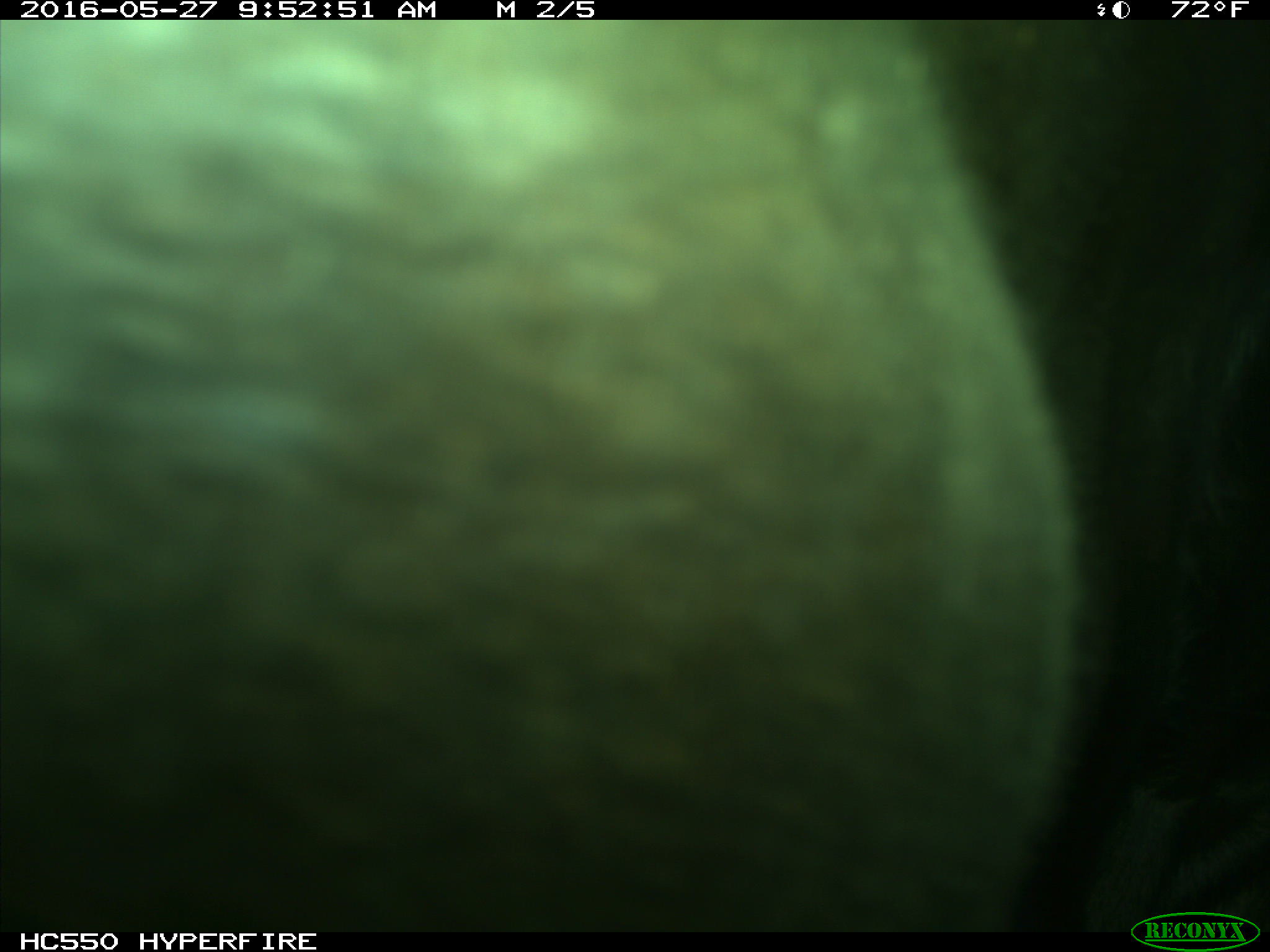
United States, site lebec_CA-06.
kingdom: Animalia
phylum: Chordata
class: Mammalia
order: Artiodactyla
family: Bovidae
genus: Bos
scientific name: Bos taurus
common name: domestic cow